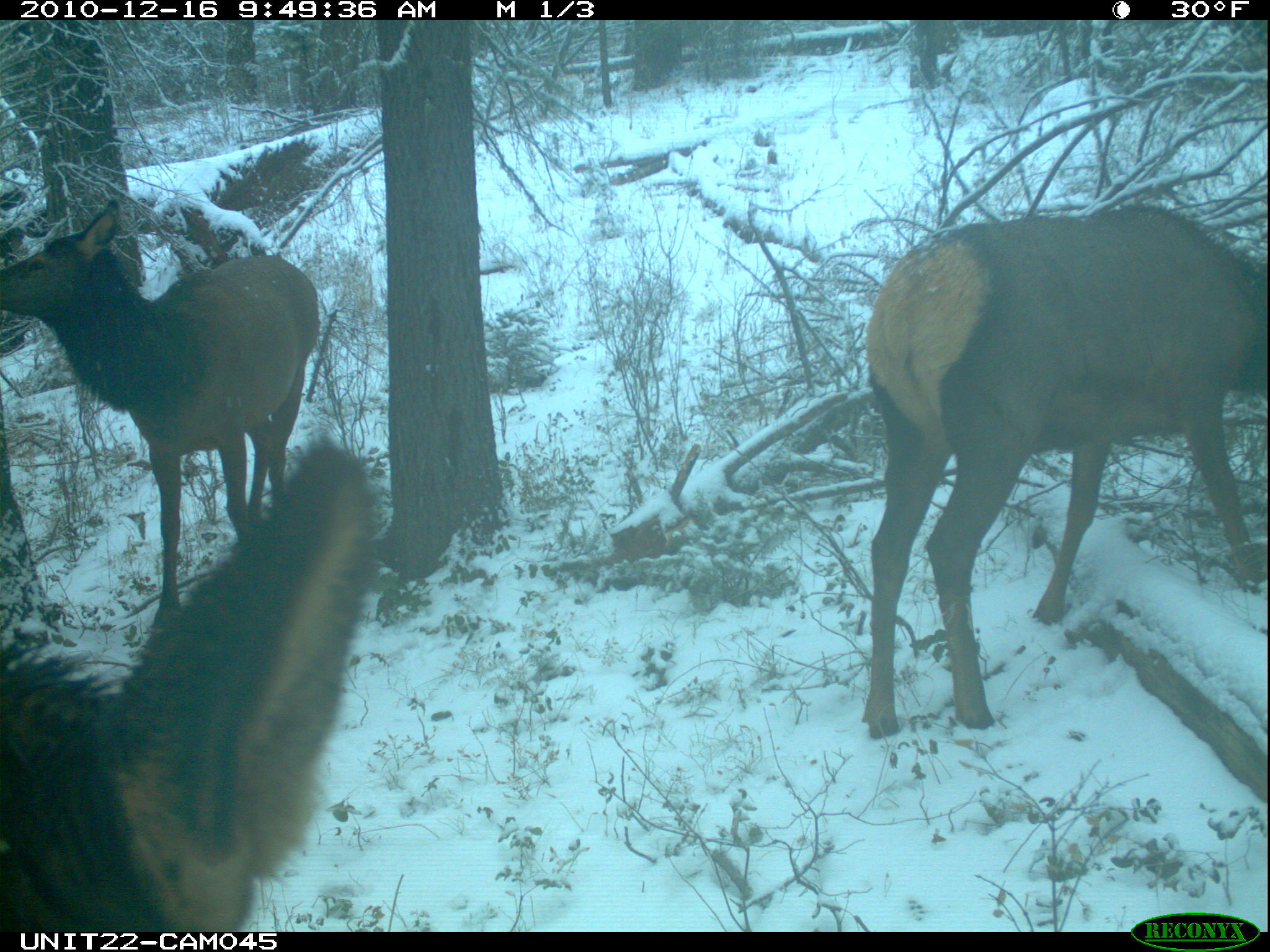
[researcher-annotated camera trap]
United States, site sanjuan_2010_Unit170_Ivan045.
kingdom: Animalia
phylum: Chordata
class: Mammalia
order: Artiodactyla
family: Cervidae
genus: Cervus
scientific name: Cervus elaphus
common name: red deer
Cervus elaphus (red deer).